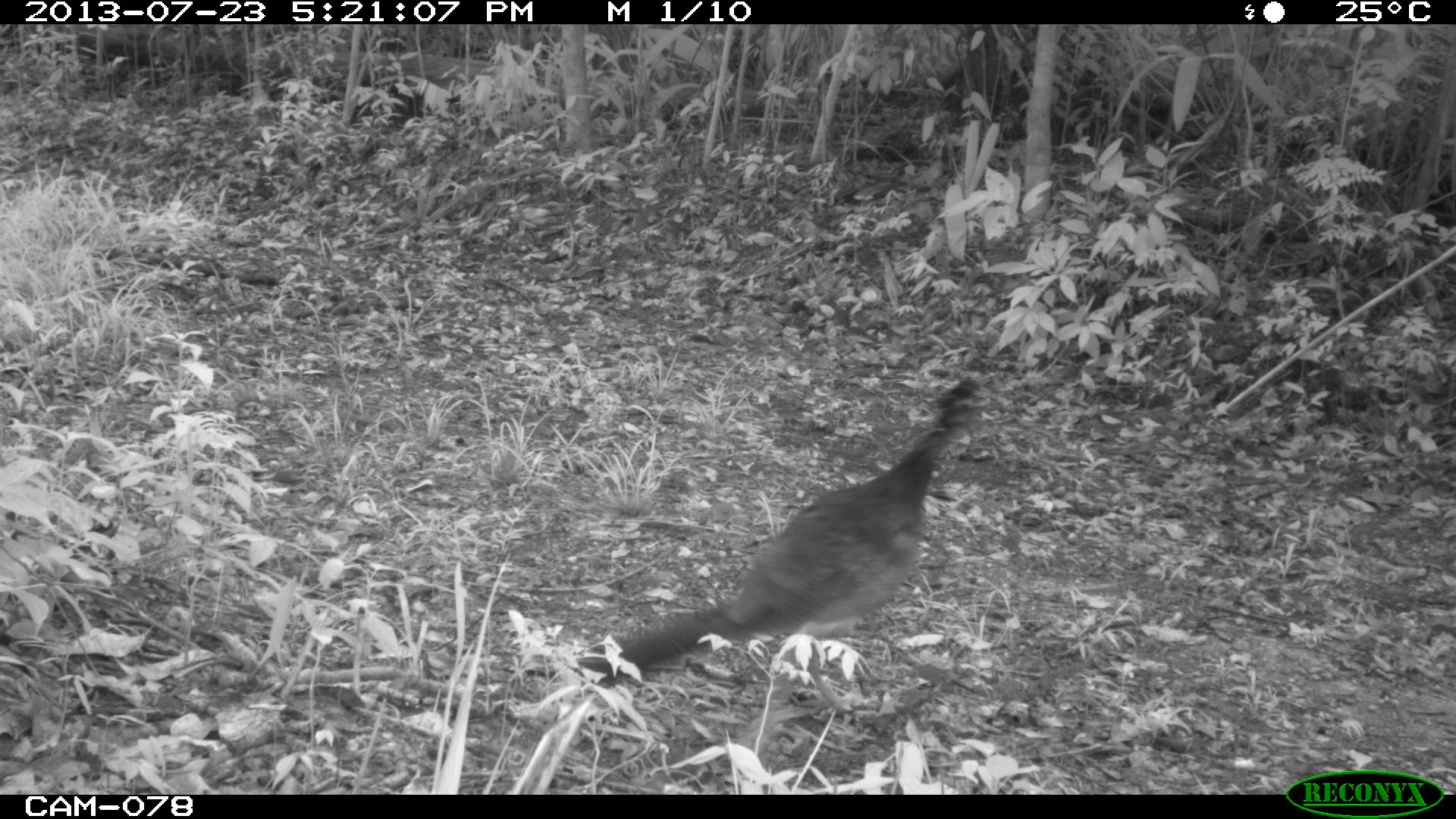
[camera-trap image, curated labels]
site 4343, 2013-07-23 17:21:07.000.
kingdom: Animalia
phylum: Chordata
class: Aves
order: Galliformes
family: Cracidae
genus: Crax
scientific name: Crax rubra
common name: great curassow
Crax rubra (great curassow), count 1, sex female.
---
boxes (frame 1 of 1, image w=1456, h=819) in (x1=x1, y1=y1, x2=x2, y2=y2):
crax rubra: (x1=502, y1=373, x2=994, y2=715)